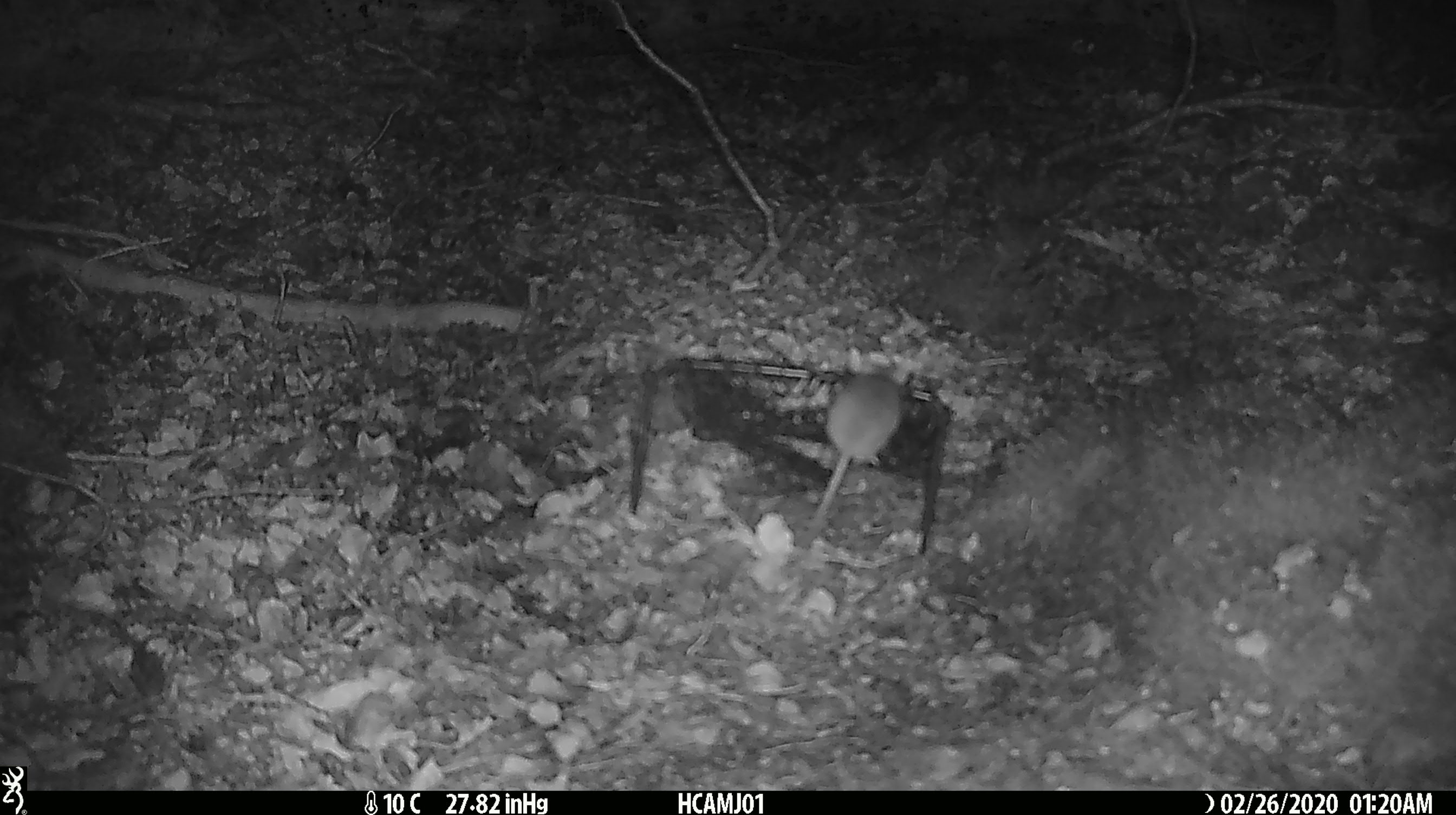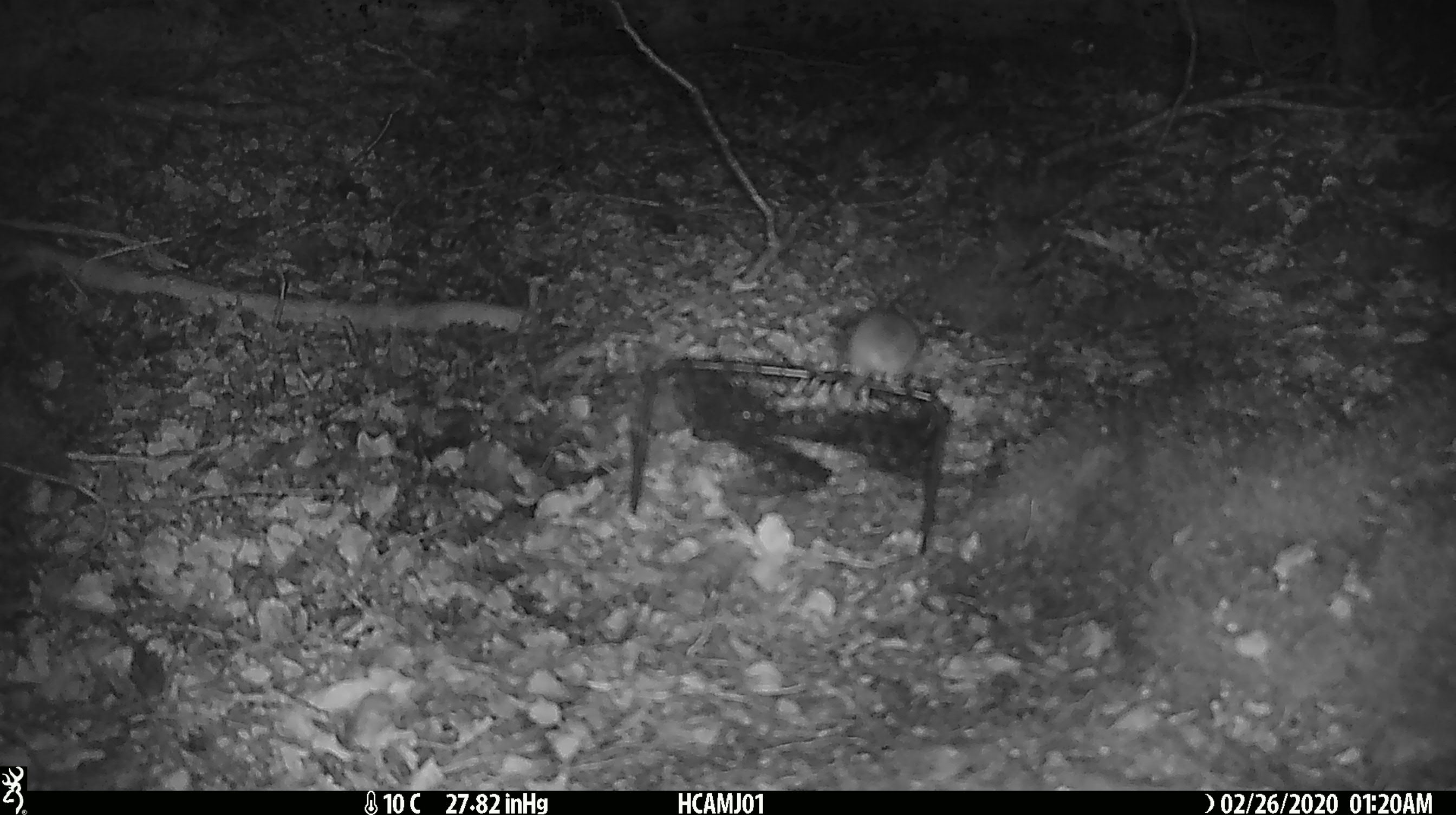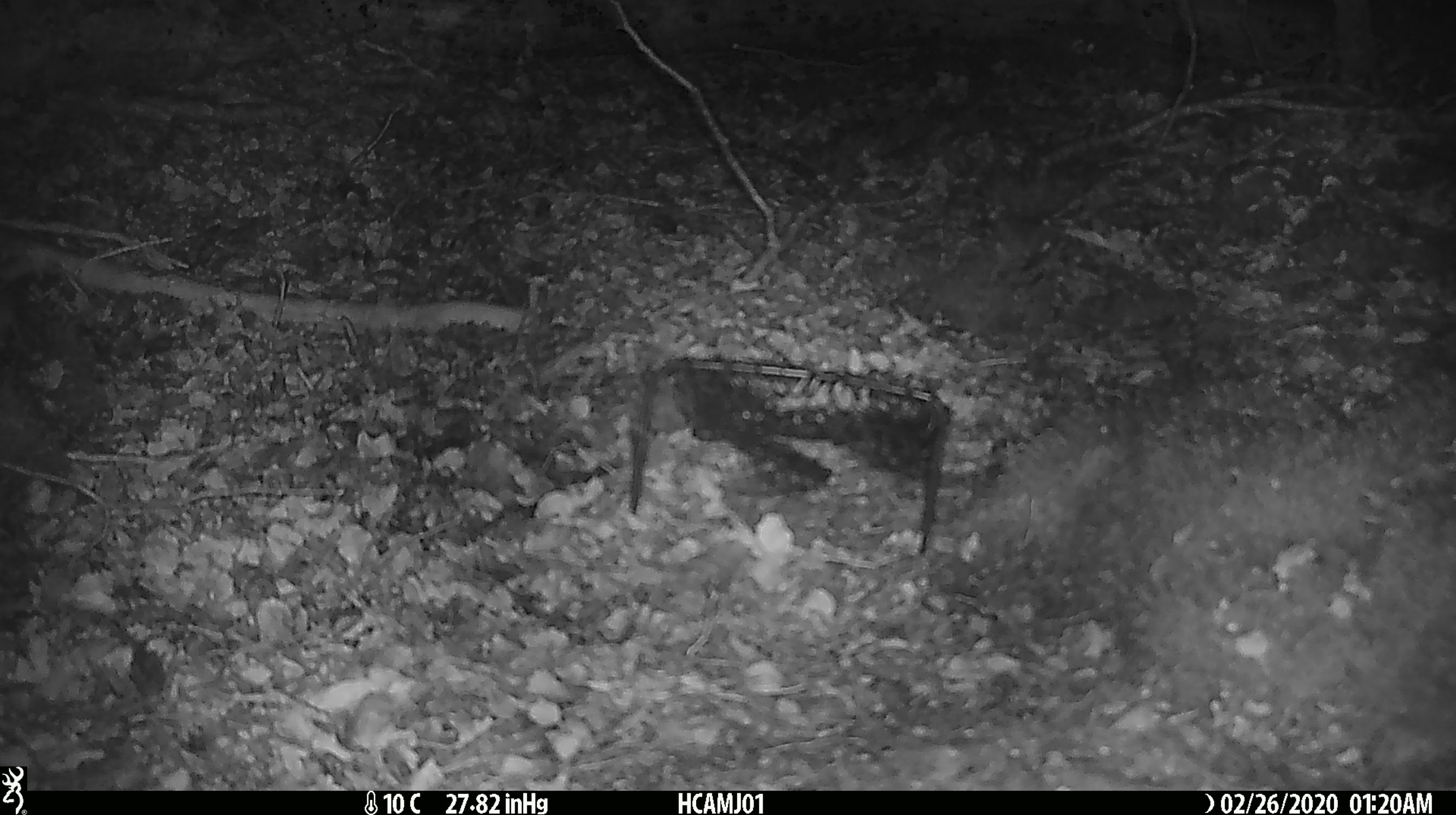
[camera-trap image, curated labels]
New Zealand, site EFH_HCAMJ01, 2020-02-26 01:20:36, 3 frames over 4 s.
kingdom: Animalia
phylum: Chordata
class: Mammalia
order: Rodentia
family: Muridae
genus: Mus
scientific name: Mus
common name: mouse